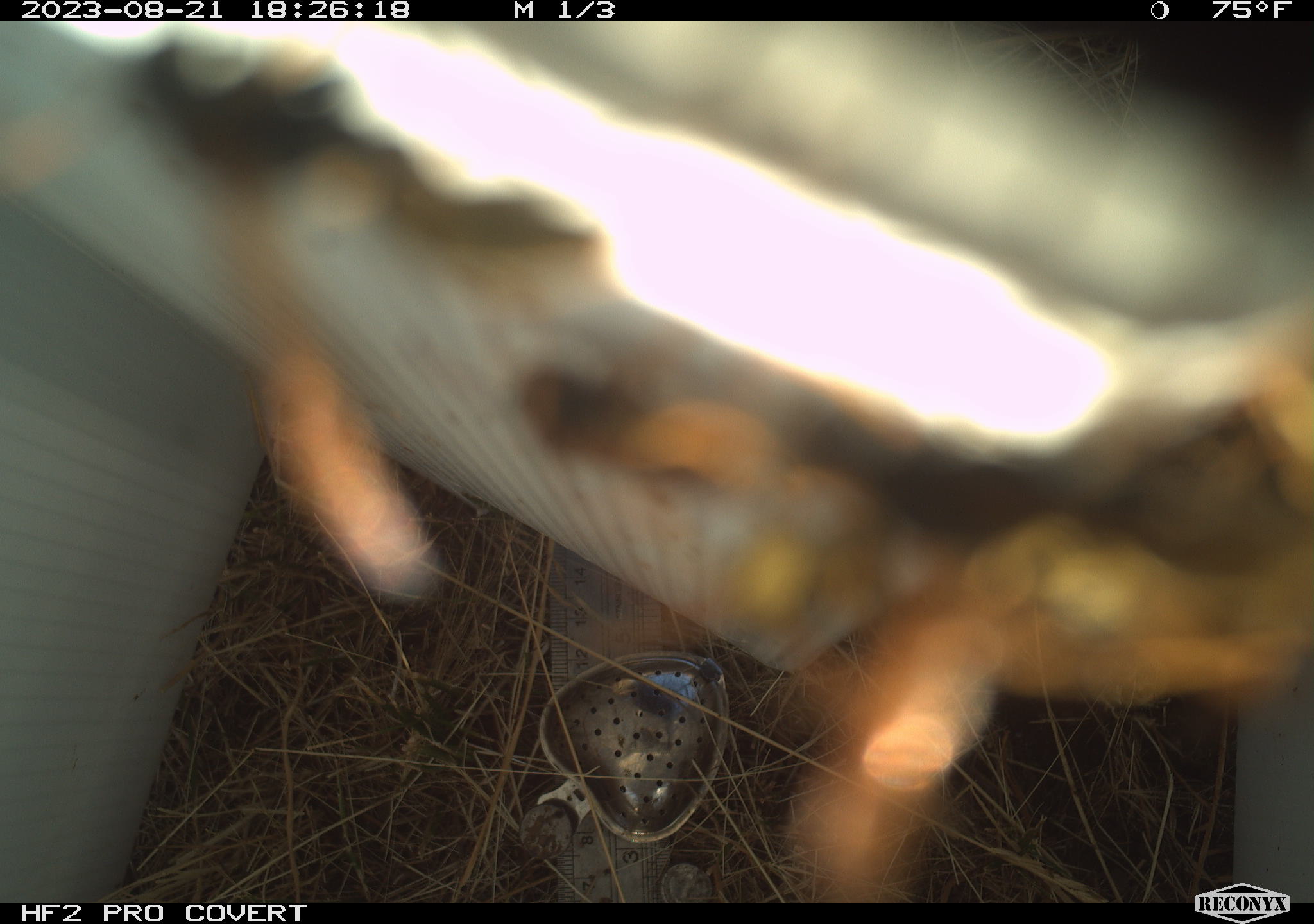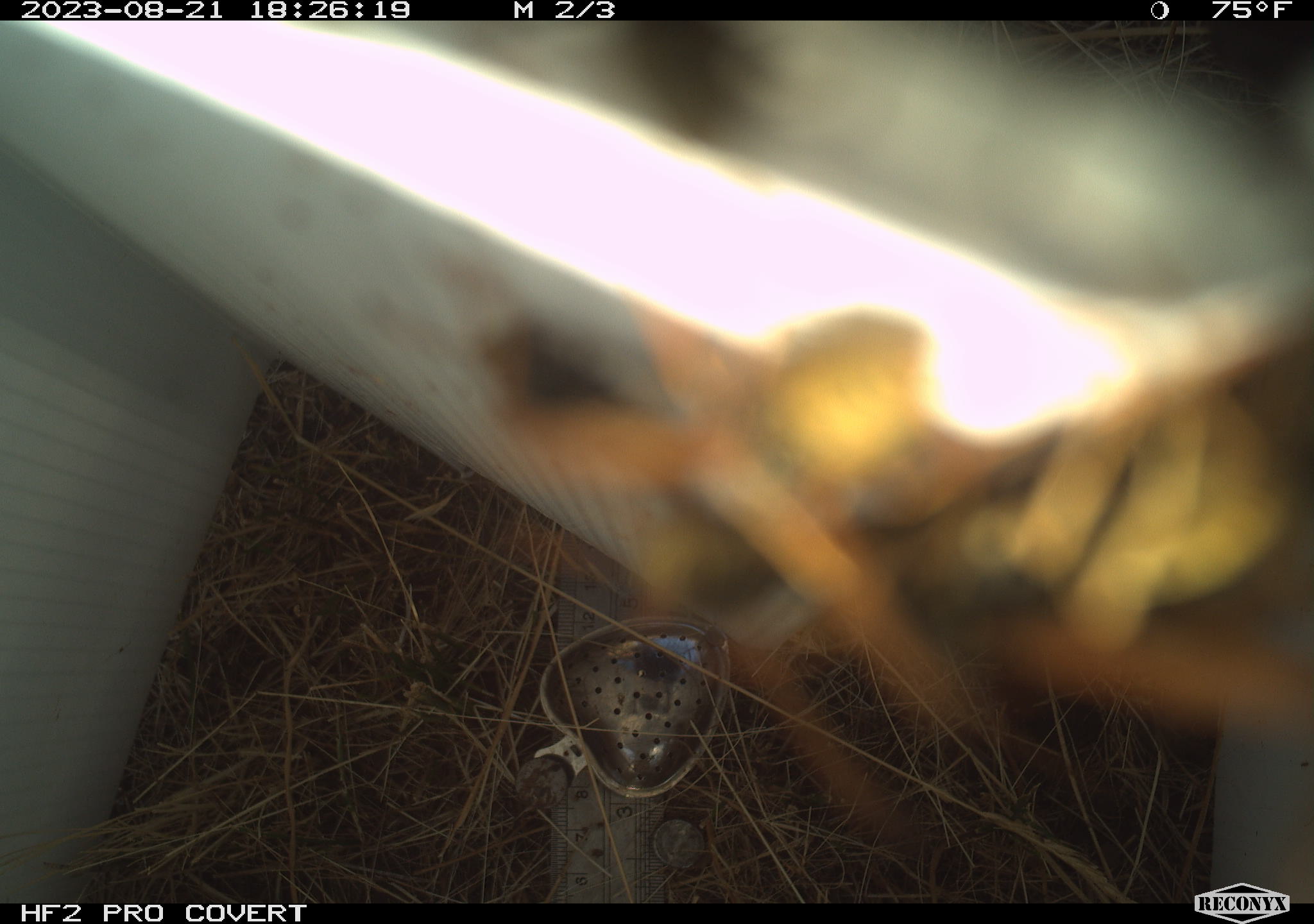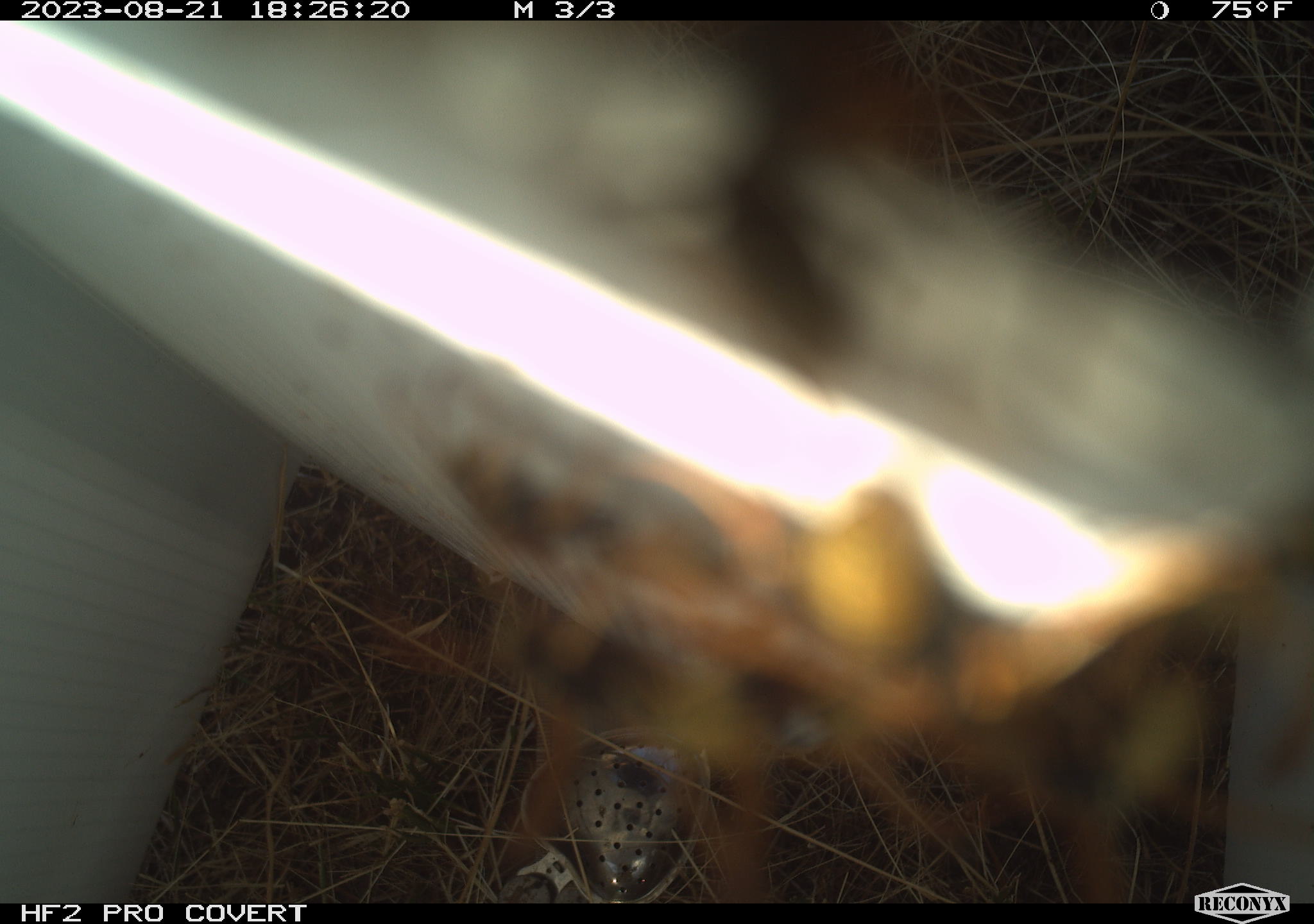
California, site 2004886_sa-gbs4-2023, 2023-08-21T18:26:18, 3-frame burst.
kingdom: Animalia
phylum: Arthropoda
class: Insecta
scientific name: Insecta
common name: insect